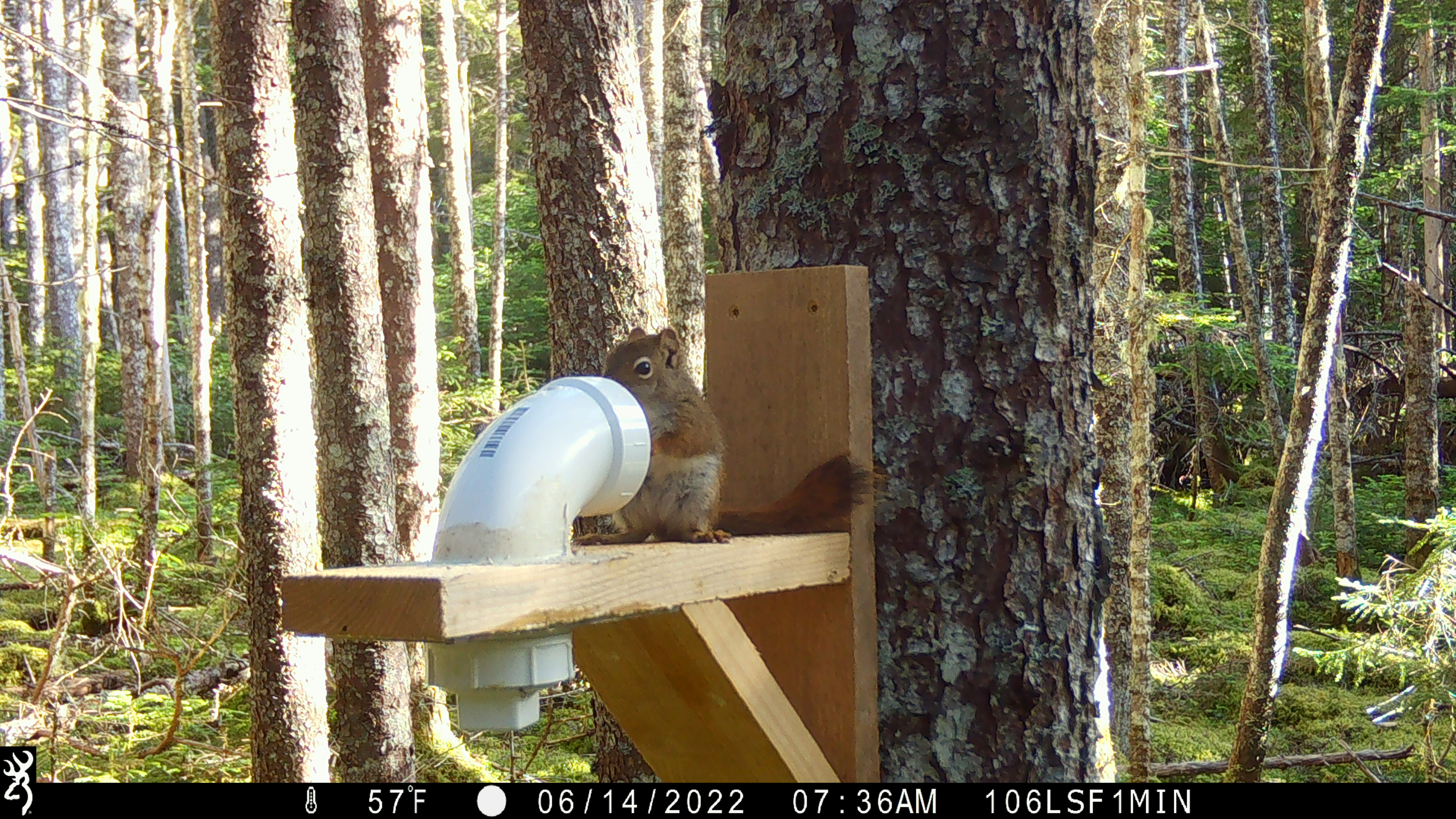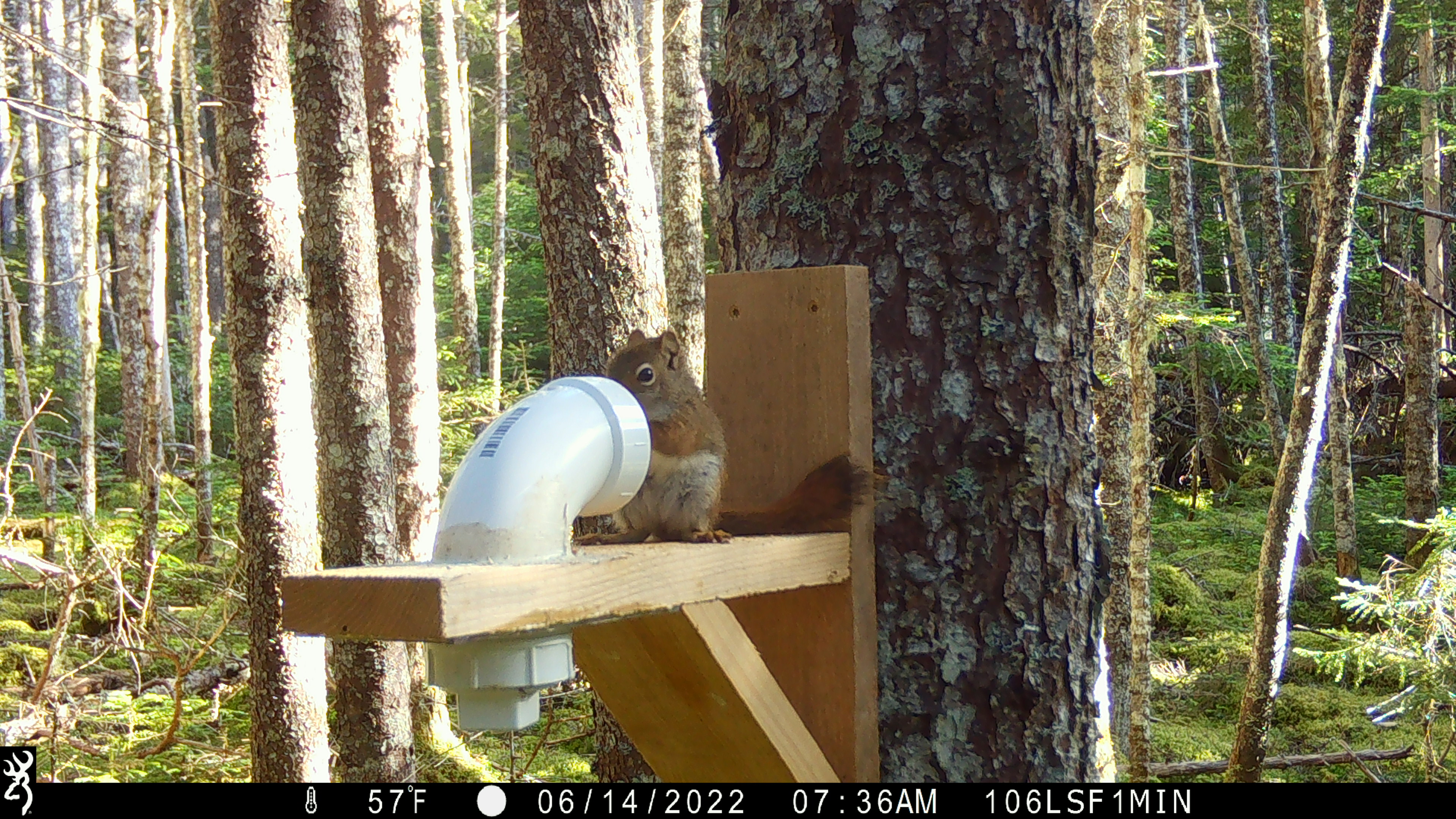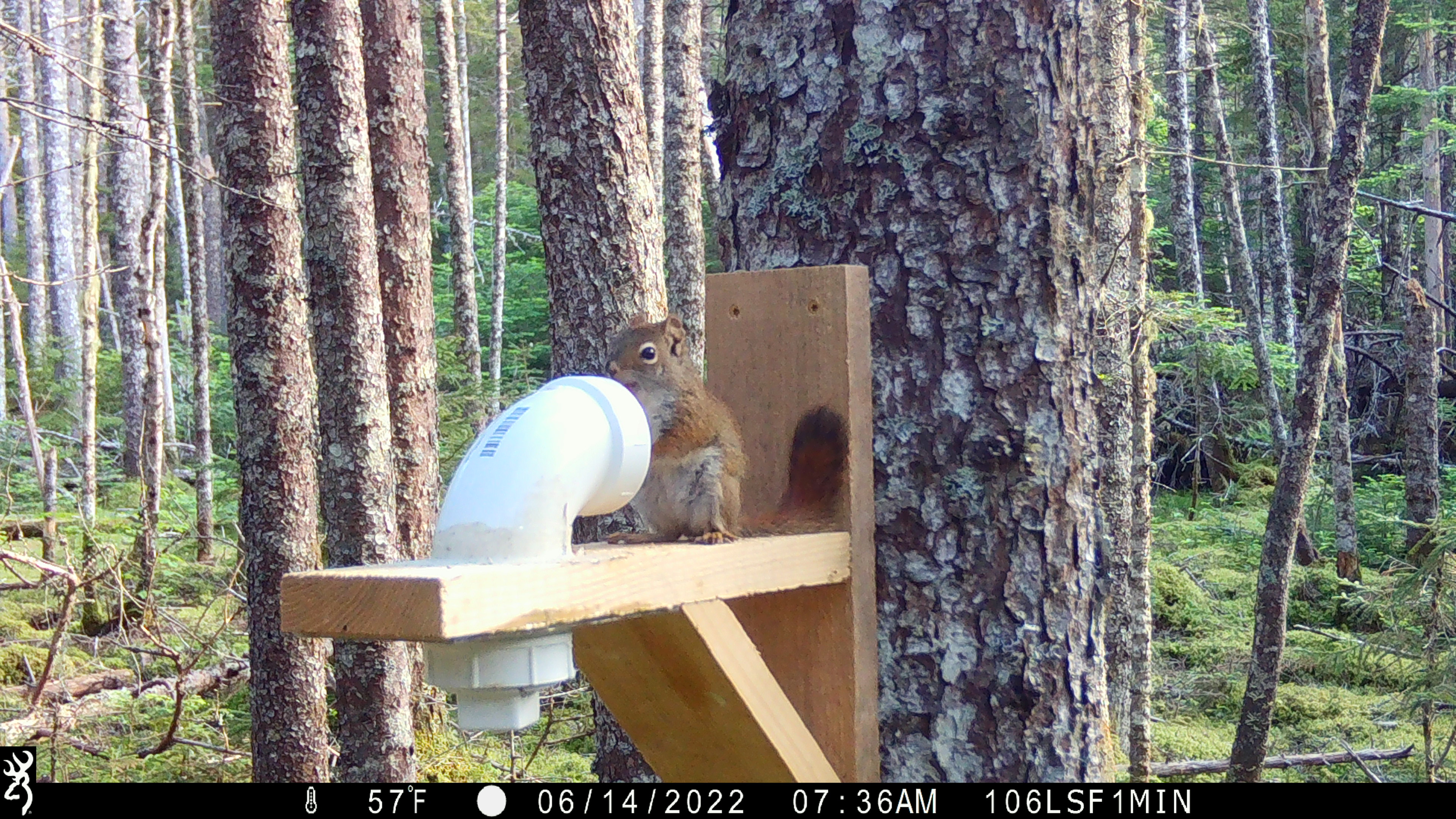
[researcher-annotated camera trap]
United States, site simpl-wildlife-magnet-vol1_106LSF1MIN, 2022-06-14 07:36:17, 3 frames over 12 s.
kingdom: Animalia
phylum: Chordata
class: Mammalia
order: Rodentia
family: Sciuridae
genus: Tamiasciurus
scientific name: Tamiasciurus hudsonicus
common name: red squirrel